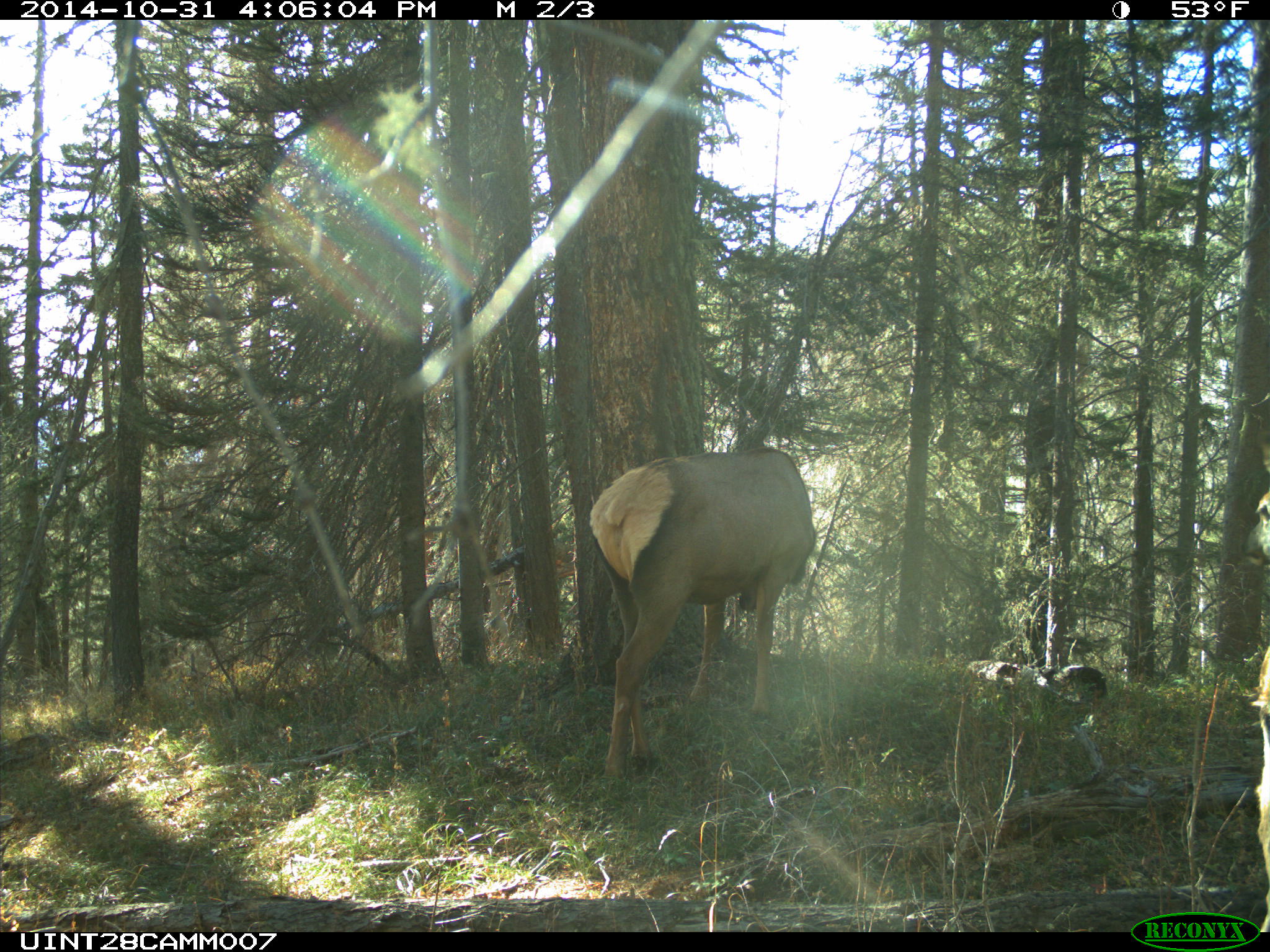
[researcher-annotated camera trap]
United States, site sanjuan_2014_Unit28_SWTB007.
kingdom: Animalia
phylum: Chordata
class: Mammalia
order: Artiodactyla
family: Cervidae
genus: Cervus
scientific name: Cervus elaphus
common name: red deer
Cervus elaphus (red deer).